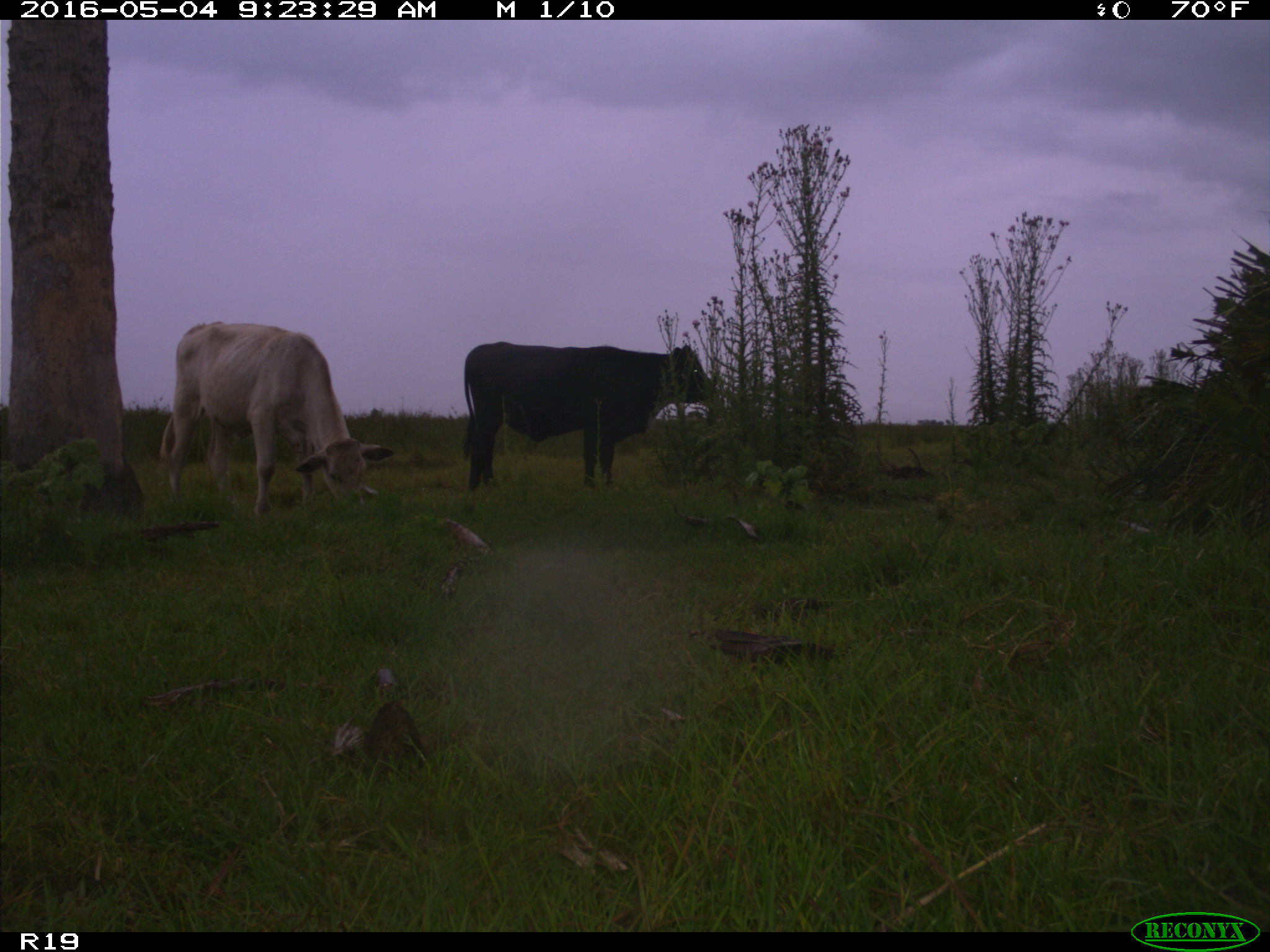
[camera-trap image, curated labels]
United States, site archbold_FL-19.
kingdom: Animalia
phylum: Chordata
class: Mammalia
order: Artiodactyla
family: Bovidae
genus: Bos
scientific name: Bos taurus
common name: domestic cow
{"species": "Bos taurus (domestic cow)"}